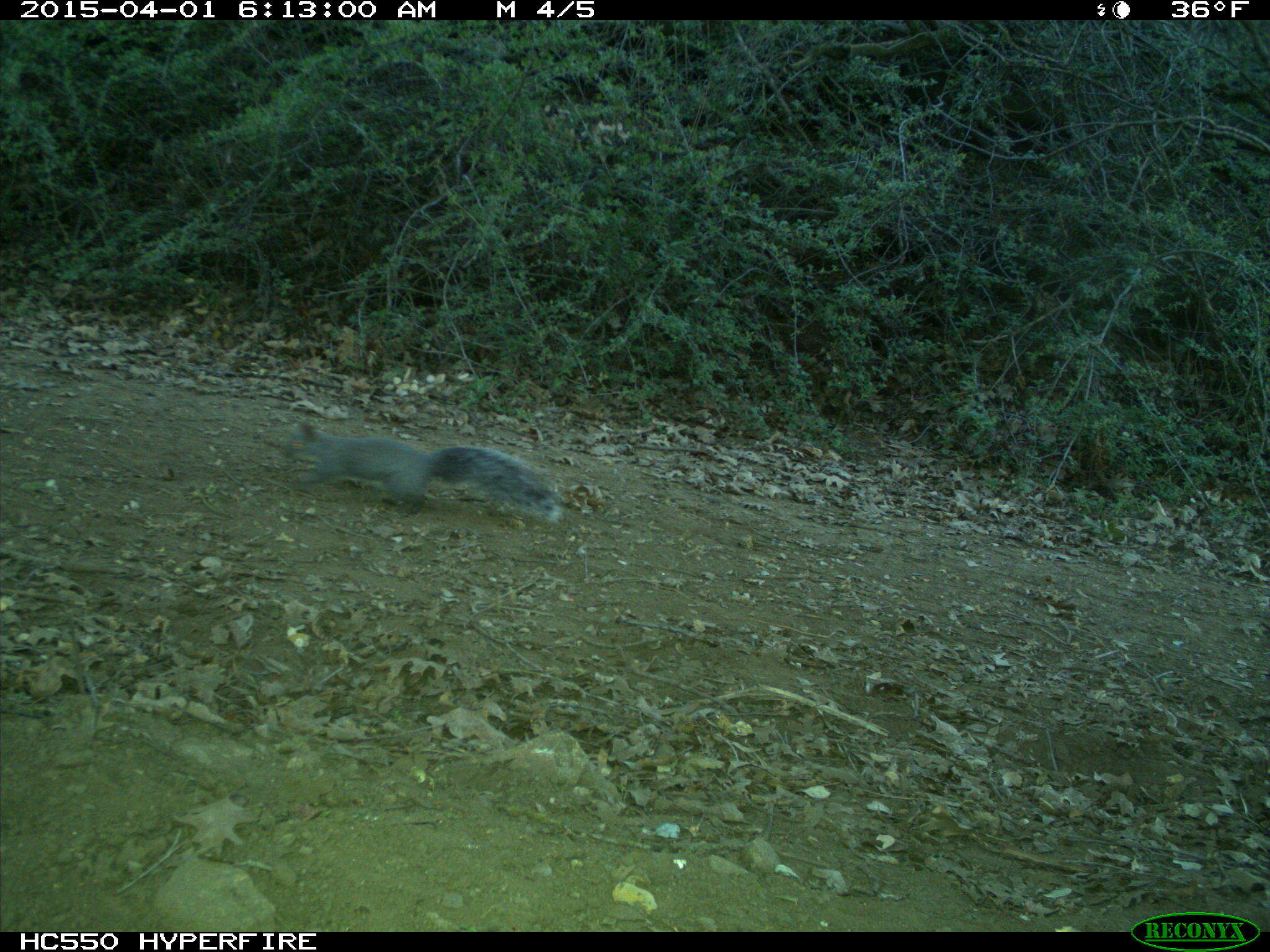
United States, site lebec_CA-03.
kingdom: Animalia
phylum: Chordata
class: Mammalia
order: Rodentia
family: Sciuridae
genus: Sciurus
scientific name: Sciurus carolinensis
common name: eastern gray squirrel